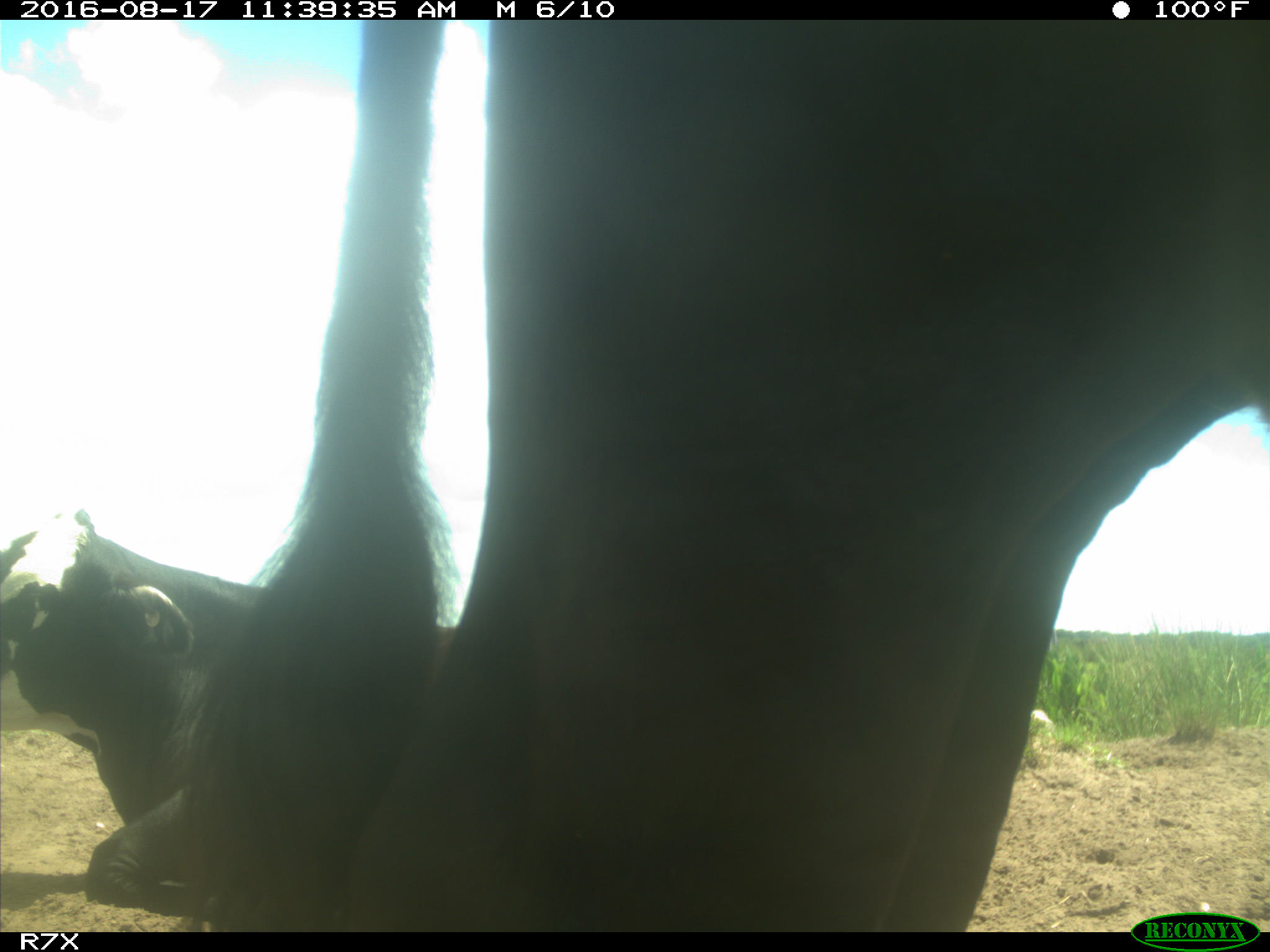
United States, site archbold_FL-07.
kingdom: Animalia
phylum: Chordata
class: Mammalia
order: Artiodactyla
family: Bovidae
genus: Bos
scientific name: Bos taurus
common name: domestic cow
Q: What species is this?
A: Bos taurus (domestic cow).